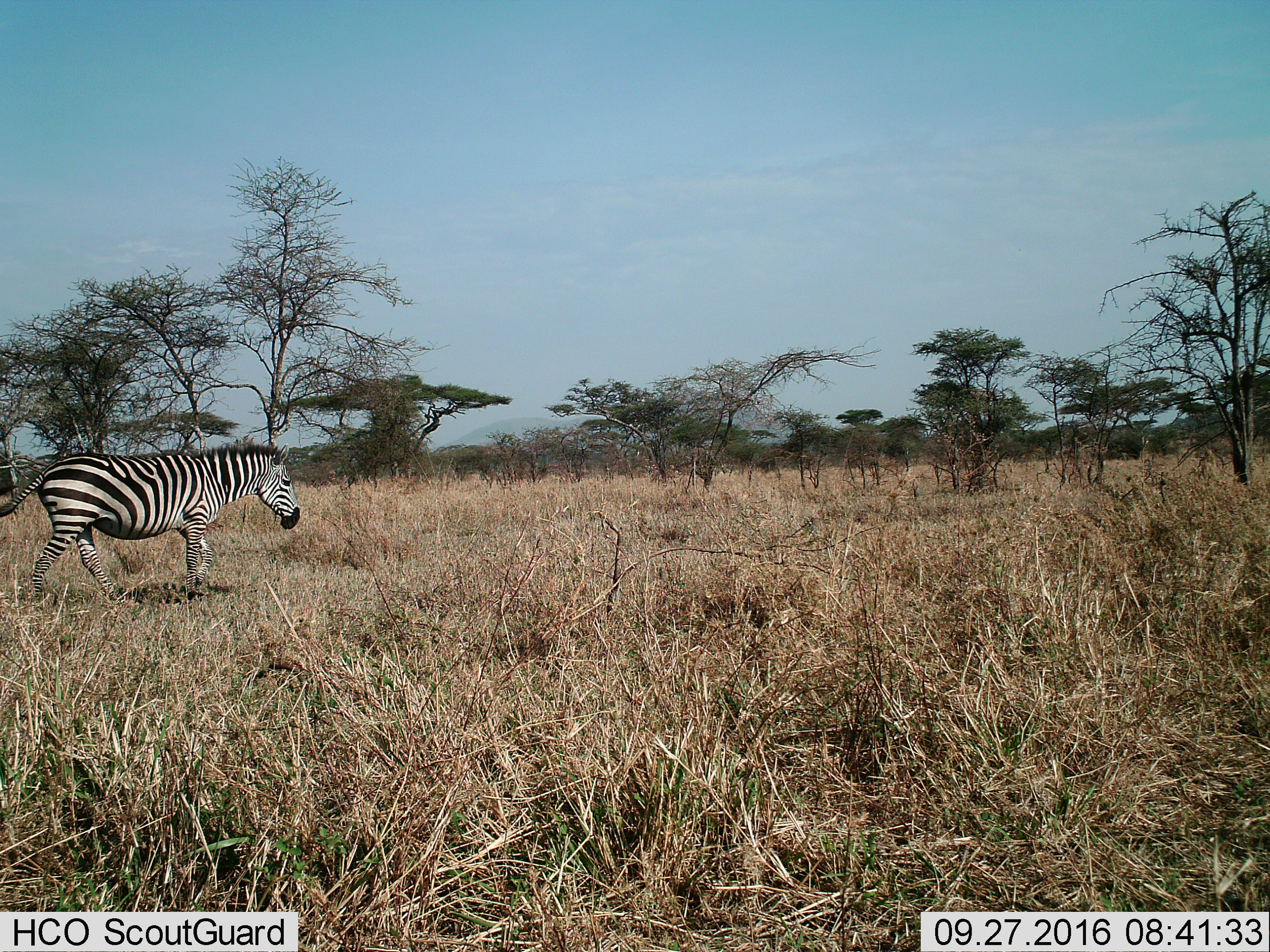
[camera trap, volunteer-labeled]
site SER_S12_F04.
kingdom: Animalia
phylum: Chordata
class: Mammalia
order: Perissodactyla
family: Equidae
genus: Equus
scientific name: Equus quagga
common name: plains zebra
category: zebraplains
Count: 1.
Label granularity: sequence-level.